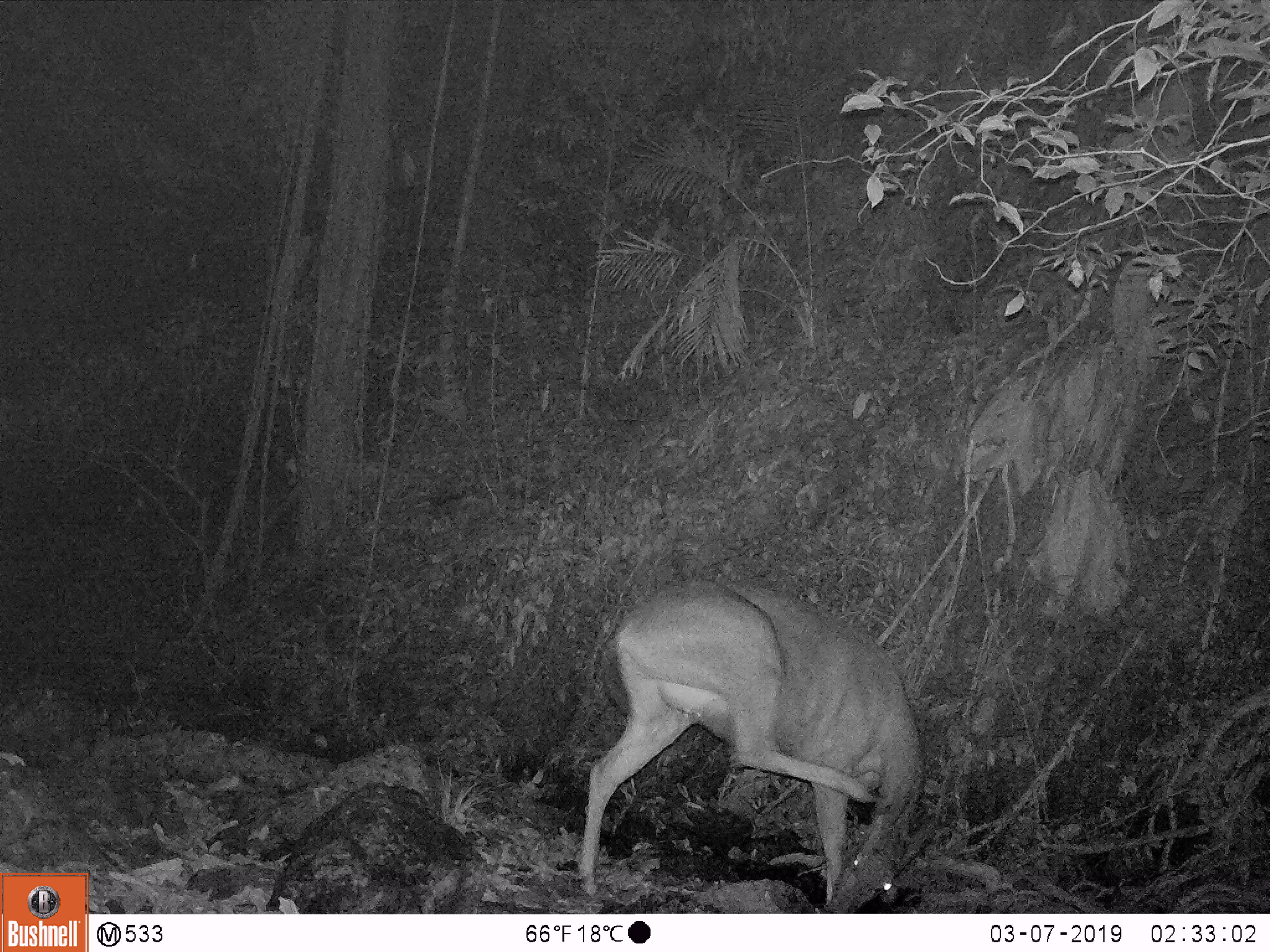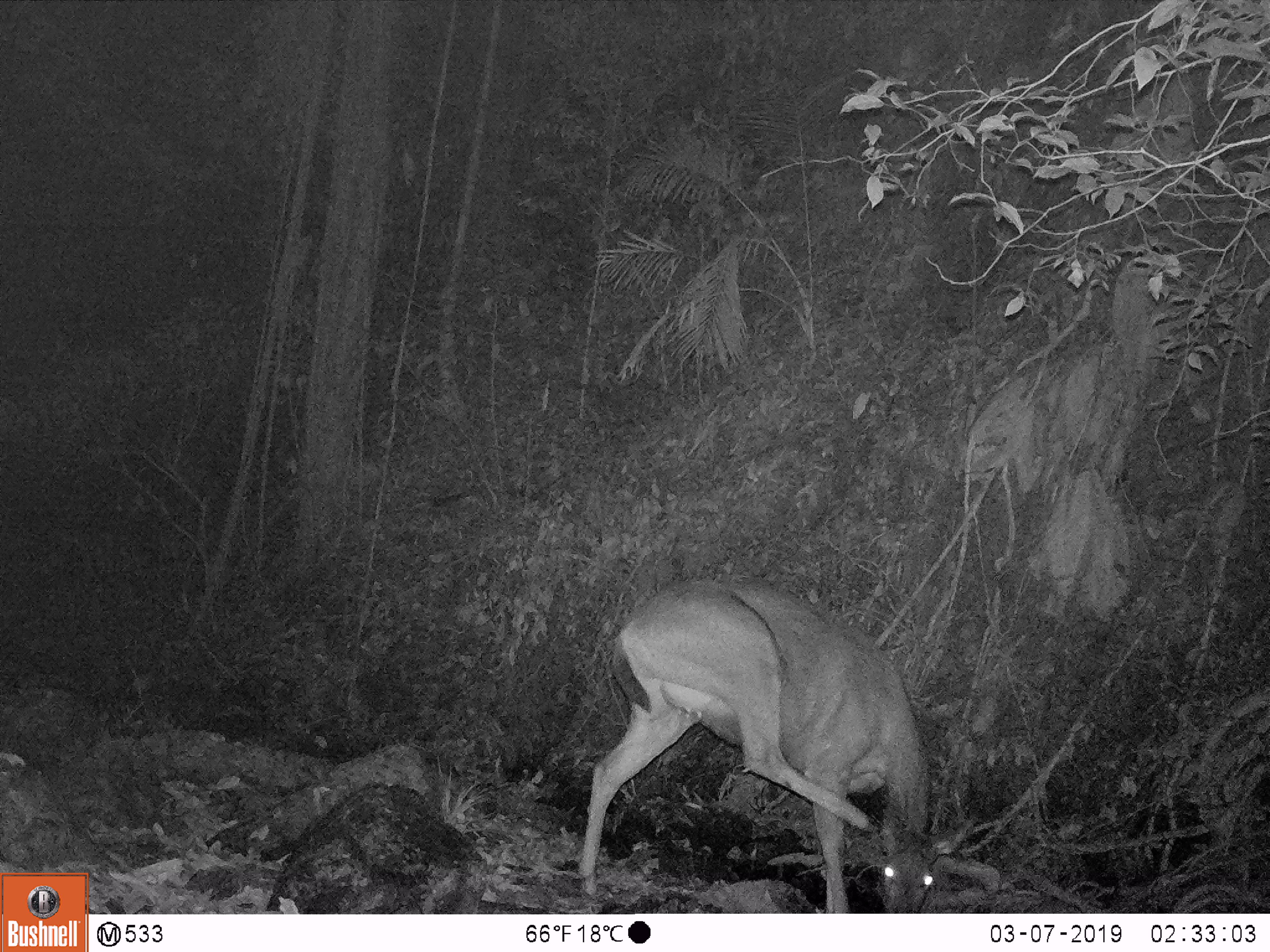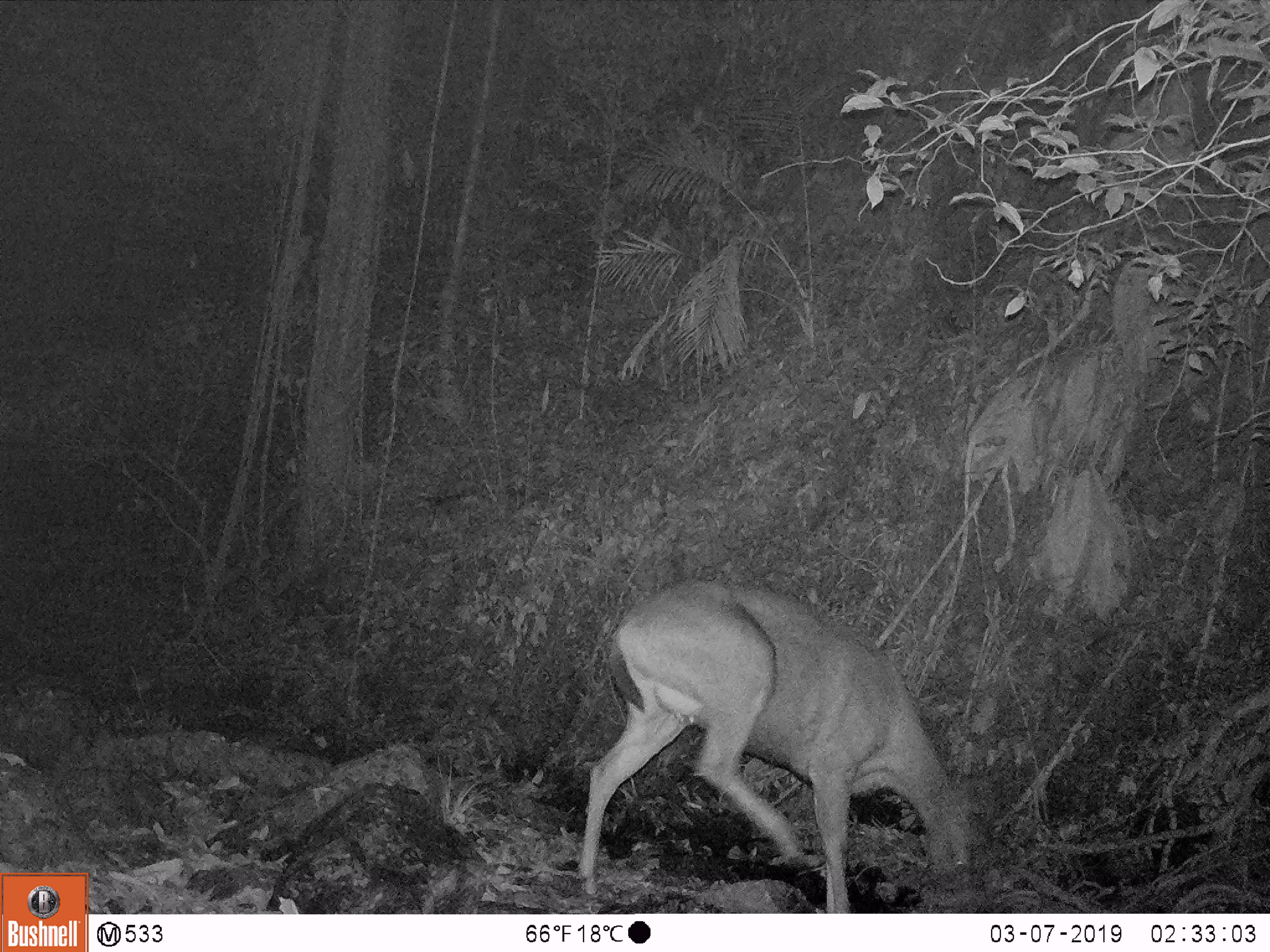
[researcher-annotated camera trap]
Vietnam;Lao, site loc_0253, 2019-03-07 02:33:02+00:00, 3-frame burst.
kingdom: Animalia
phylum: Chordata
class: Mammalia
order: Artiodactyla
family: Cervidae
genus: Rusa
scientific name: Rusa unicolor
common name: sambar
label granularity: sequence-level